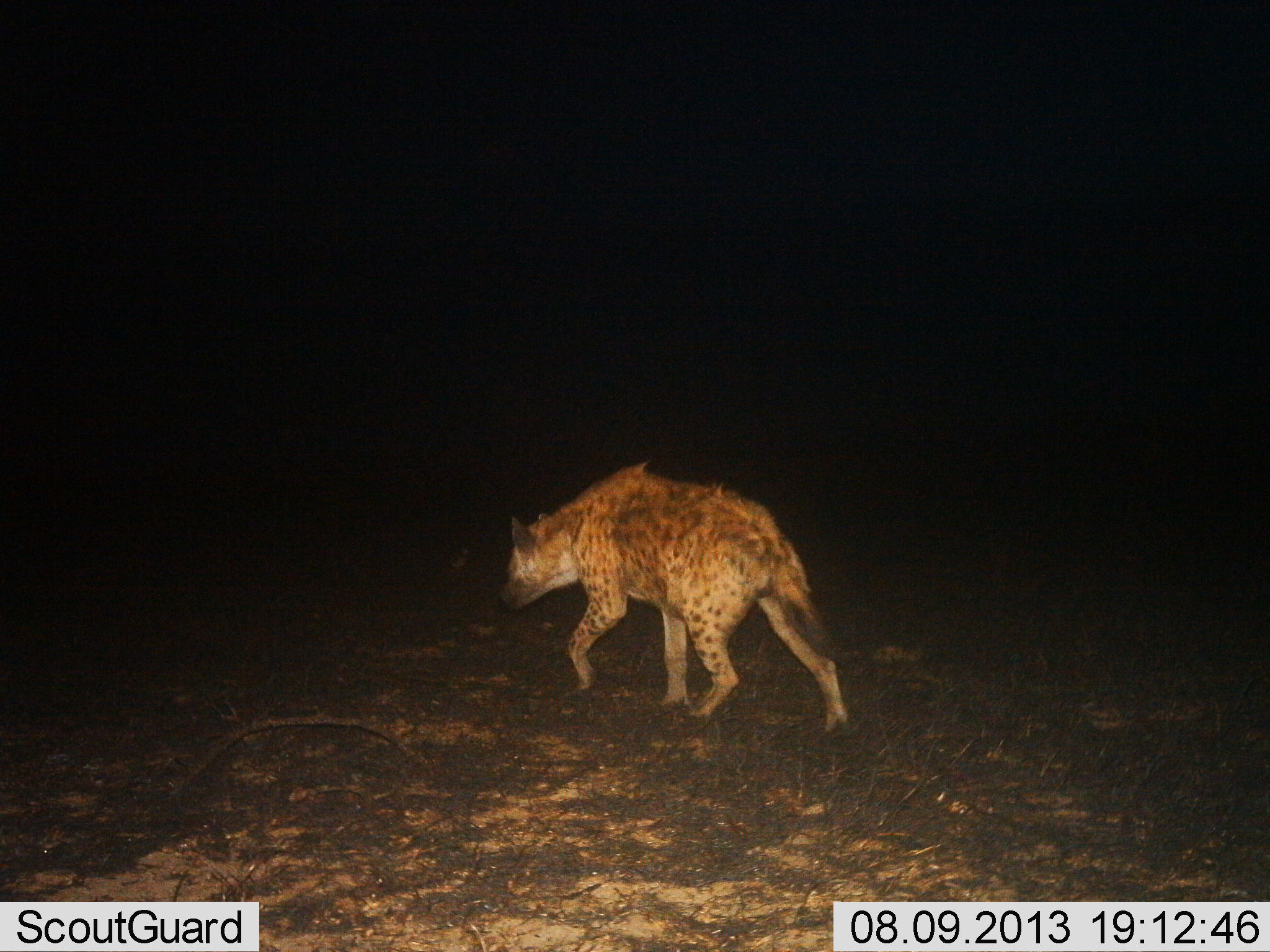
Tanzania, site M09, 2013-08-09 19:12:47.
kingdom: Animalia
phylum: Chordata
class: Mammalia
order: Carnivora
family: Hyaenidae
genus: Crocuta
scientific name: Crocuta crocuta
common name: spotted hyena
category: hyenaspotted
Hyenaspotted (spotted hyena) (Crocuta crocuta), count 1. Behavior (volunteer vote fractions): standing 3%, resting 0%, moving 97%, interacting 0%. Young present (vote fraction): 0%. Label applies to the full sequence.